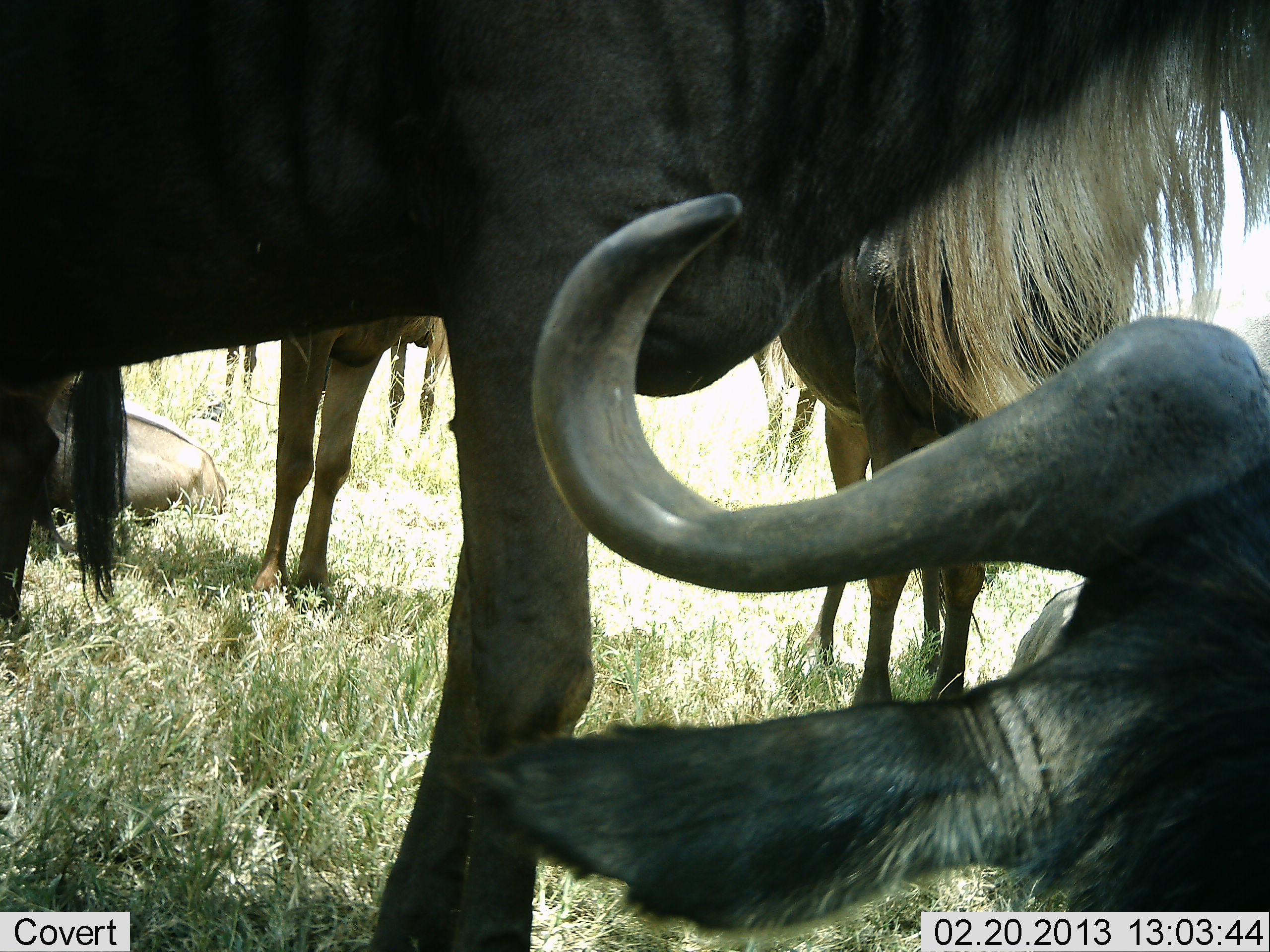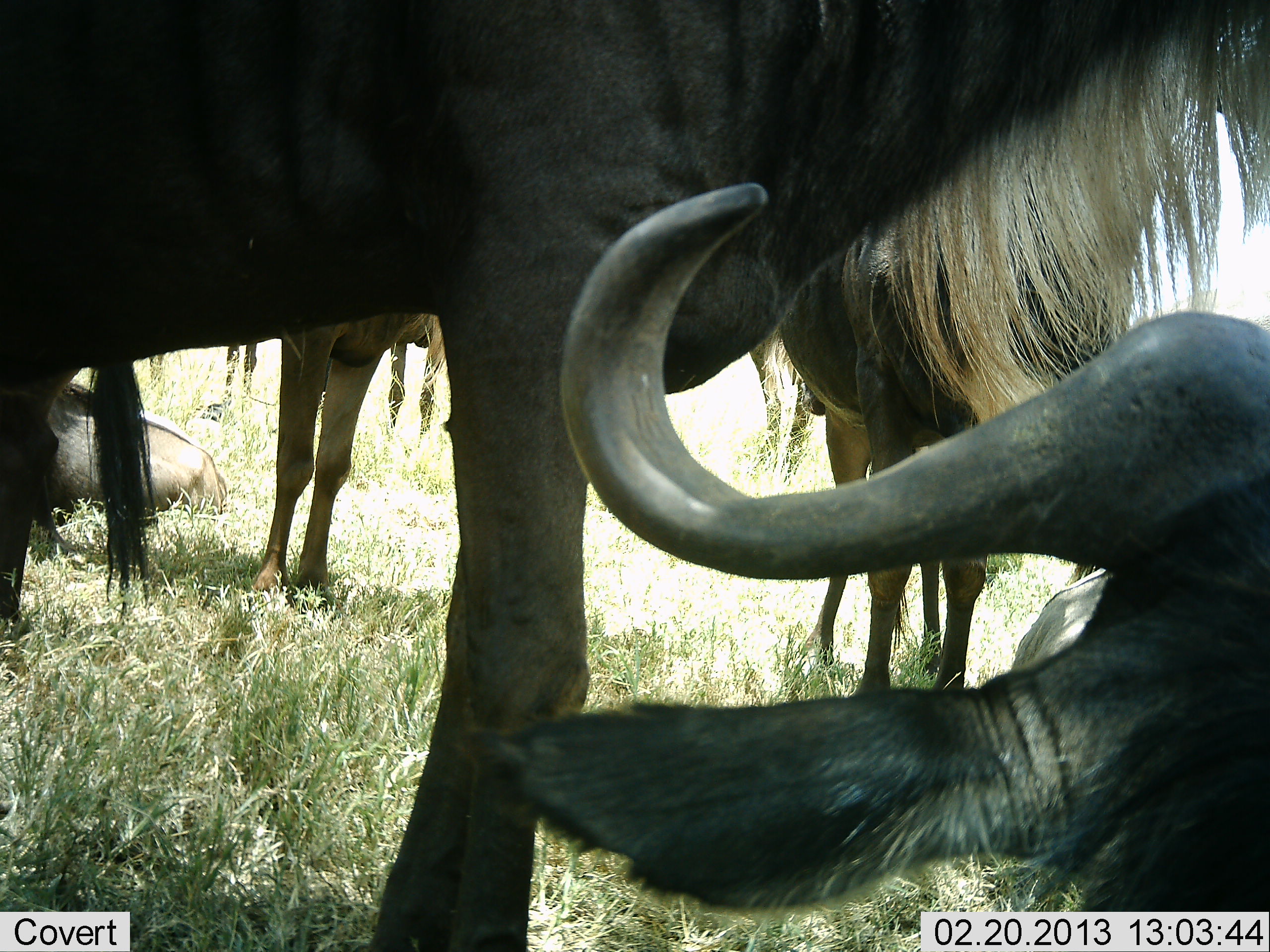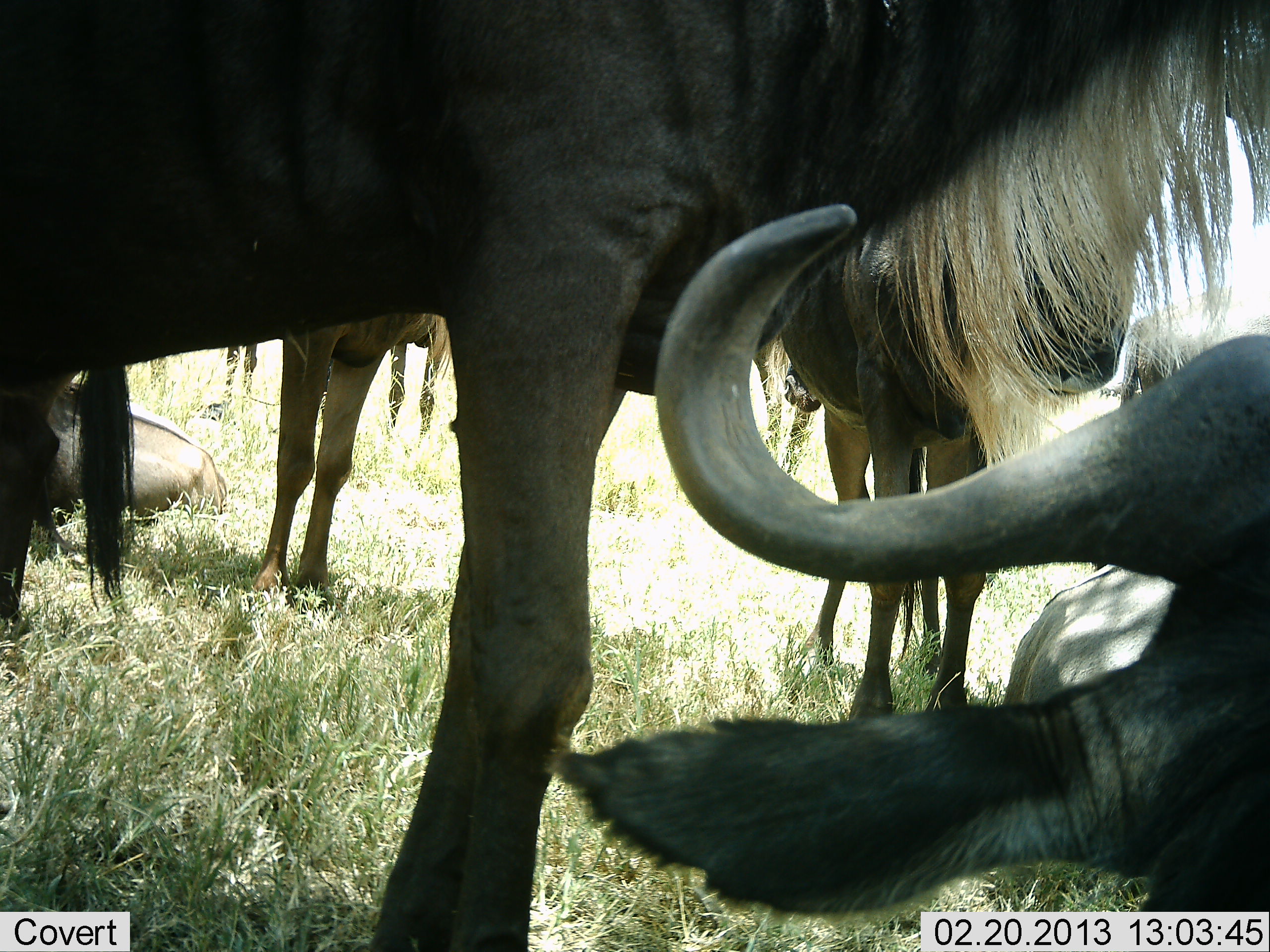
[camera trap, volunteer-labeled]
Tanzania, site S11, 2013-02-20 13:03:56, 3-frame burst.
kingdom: Animalia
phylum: Chordata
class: Mammalia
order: Artiodactyla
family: Bovidae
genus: Connochaetes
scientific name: Connochaetes taurinus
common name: blue wildebeest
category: wildebeest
Wildebeest (blue wildebeest) (Connochaetes taurinus), count 6. Behavior (volunteer vote fractions): standing 77%, resting 93%, moving 3%, interacting 17%. Young present (vote fraction): 3%. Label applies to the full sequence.